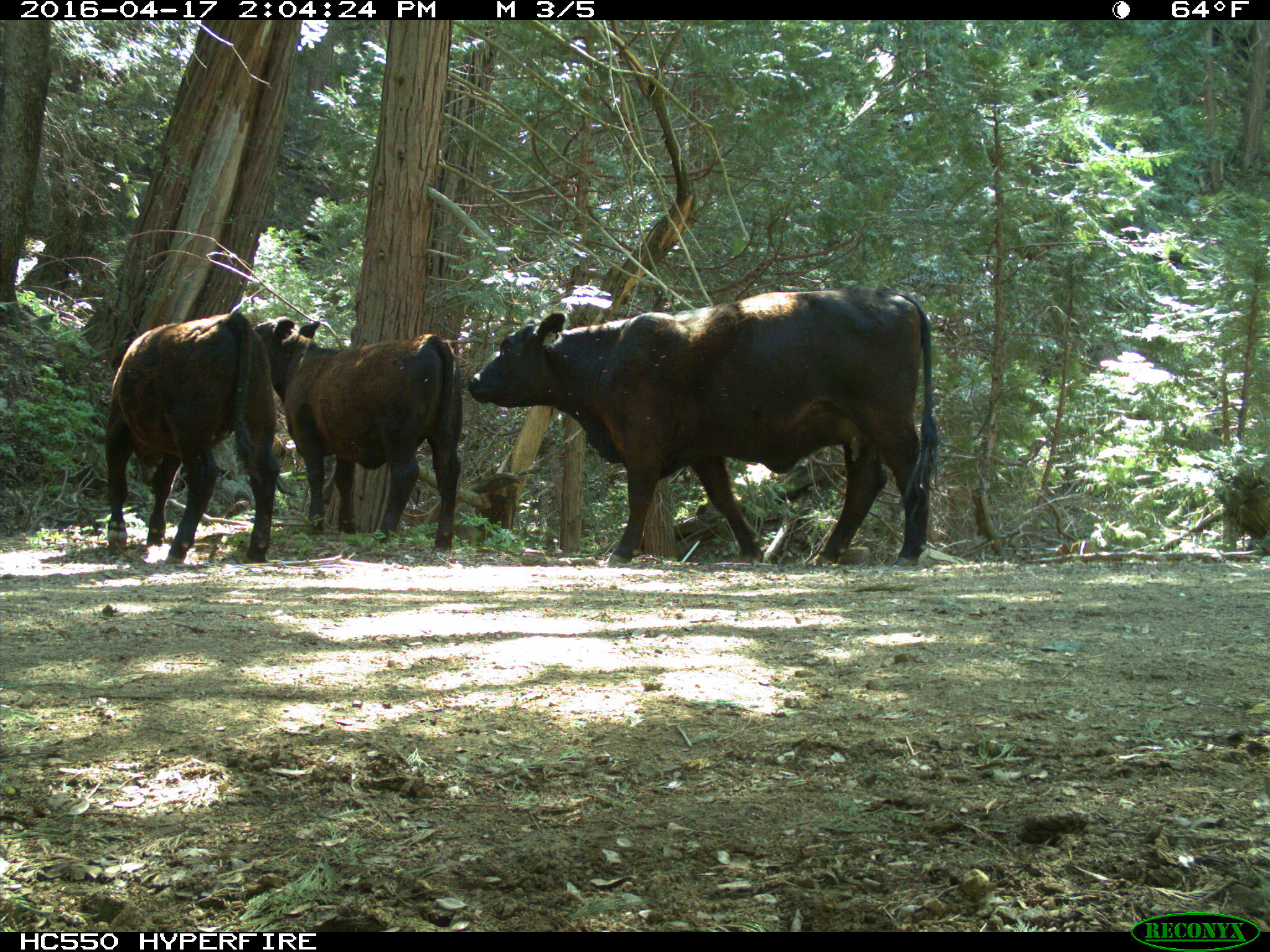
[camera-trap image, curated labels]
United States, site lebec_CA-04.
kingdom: Animalia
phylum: Chordata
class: Mammalia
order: Artiodactyla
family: Bovidae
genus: Bos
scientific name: Bos taurus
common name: domestic cow